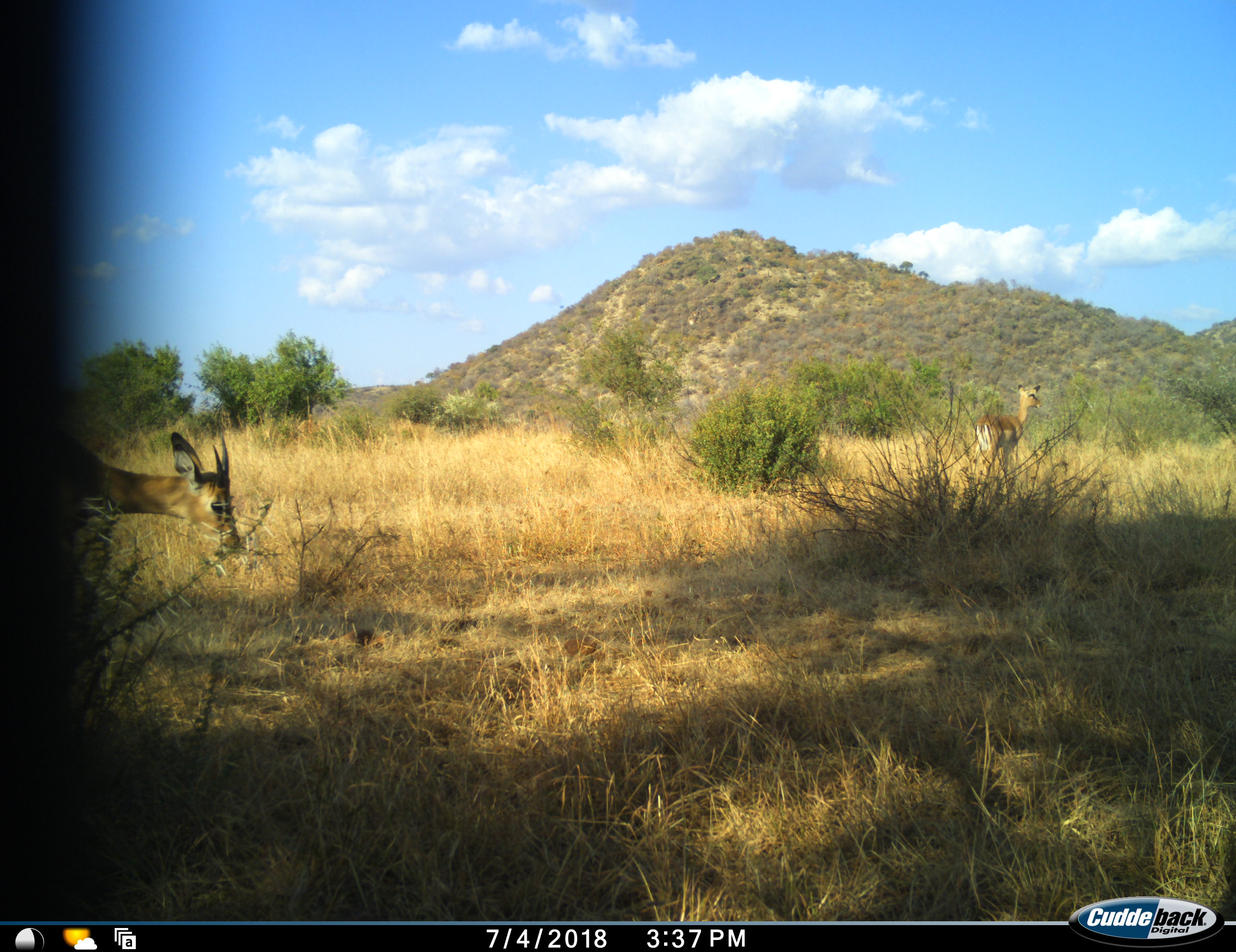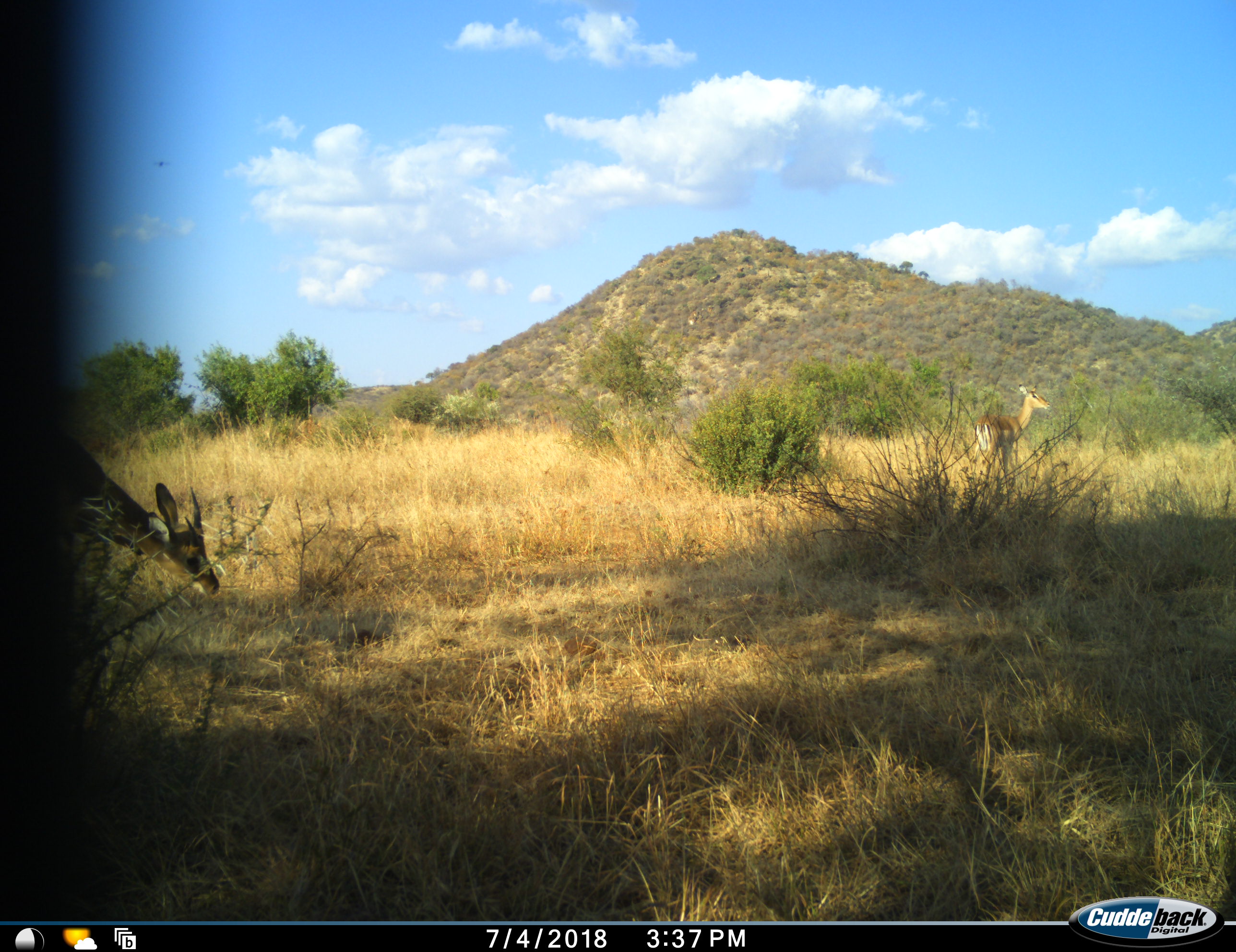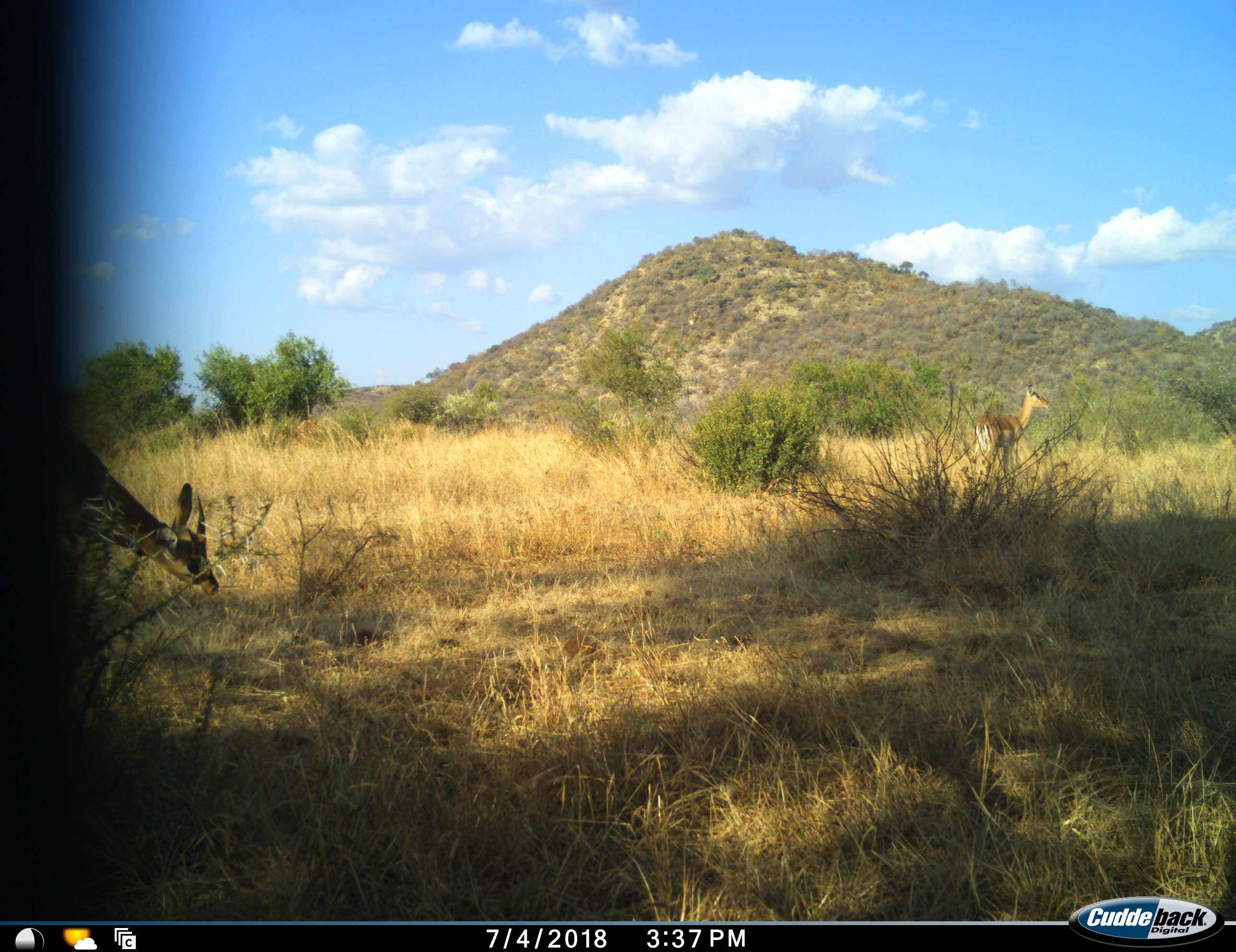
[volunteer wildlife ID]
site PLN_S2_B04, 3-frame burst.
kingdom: Animalia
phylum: Chordata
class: Mammalia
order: Artiodactyla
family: Bovidae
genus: Aepyceros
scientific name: Aepyceros melampus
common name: impala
Impala (Aepyceros melampus), count 2. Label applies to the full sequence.